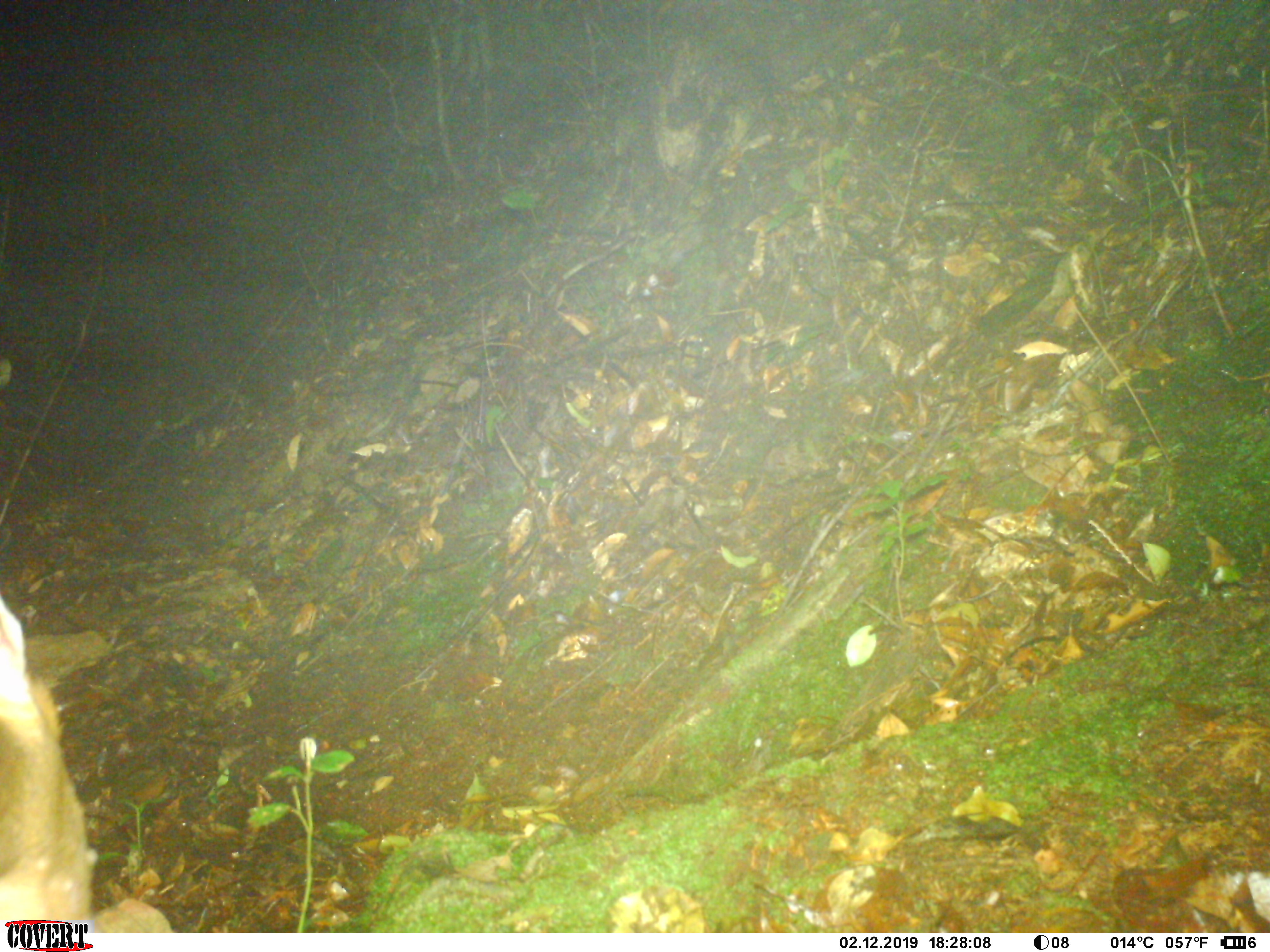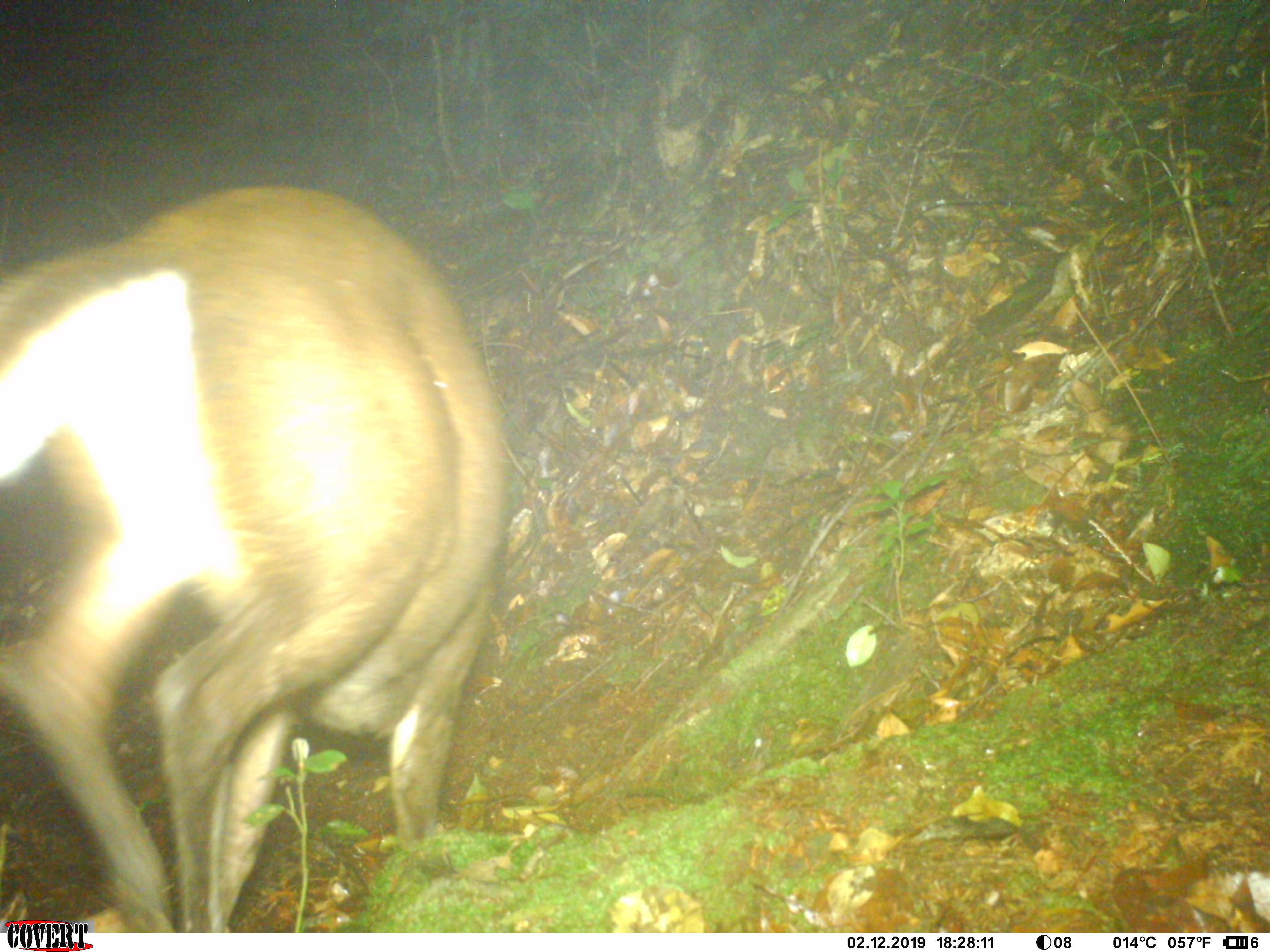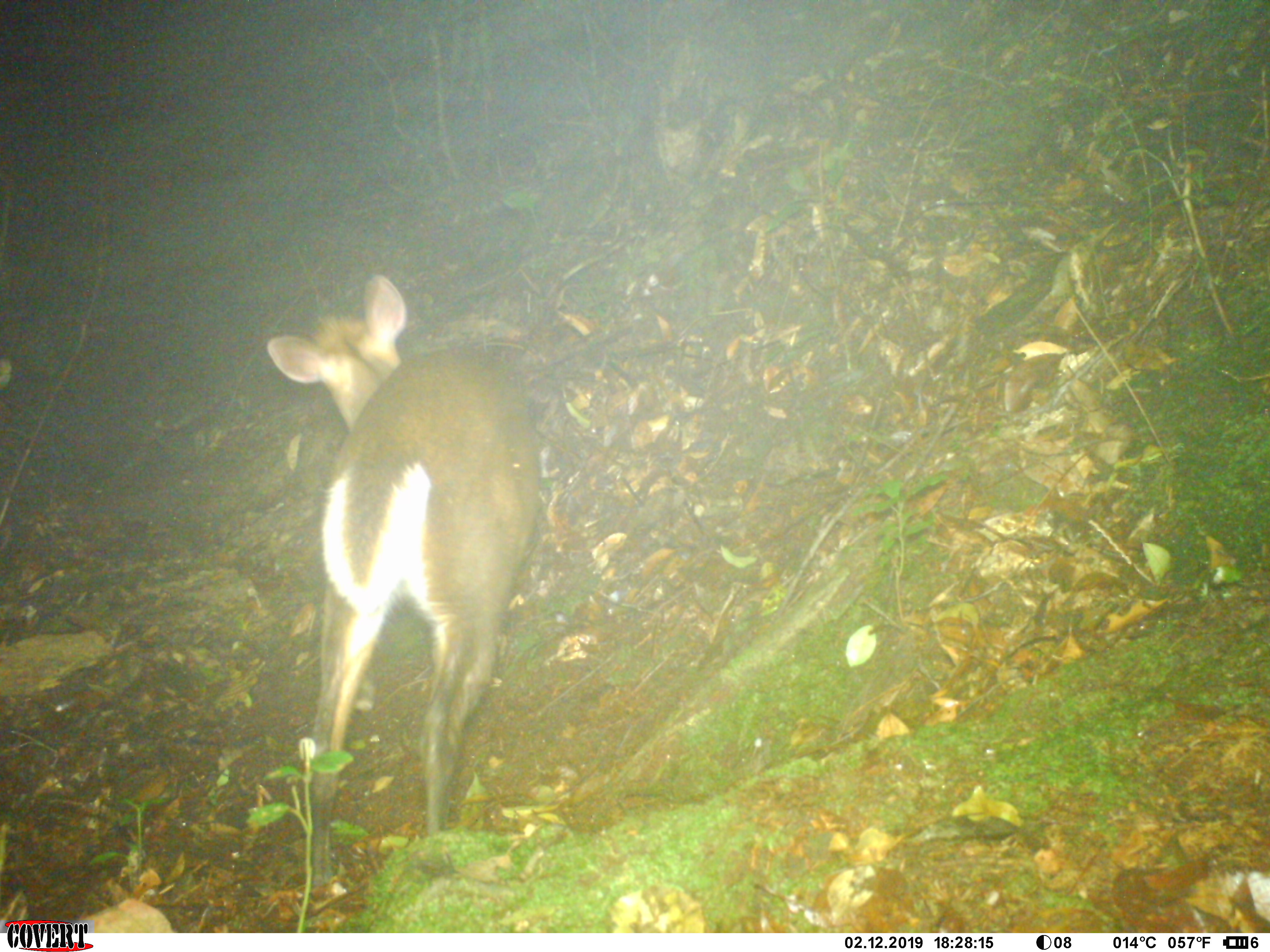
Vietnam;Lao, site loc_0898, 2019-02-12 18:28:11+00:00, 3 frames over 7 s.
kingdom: Animalia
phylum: Chordata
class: Mammalia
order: Artiodactyla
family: Cervidae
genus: Muntiacus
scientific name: Muntiacus rooseveltorum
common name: roosevelt's muntjac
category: roosevelts muntjac group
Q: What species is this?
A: Roosevelts muntjac group (roosevelt's muntjac) (Muntiacus rooseveltorum).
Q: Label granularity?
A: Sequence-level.